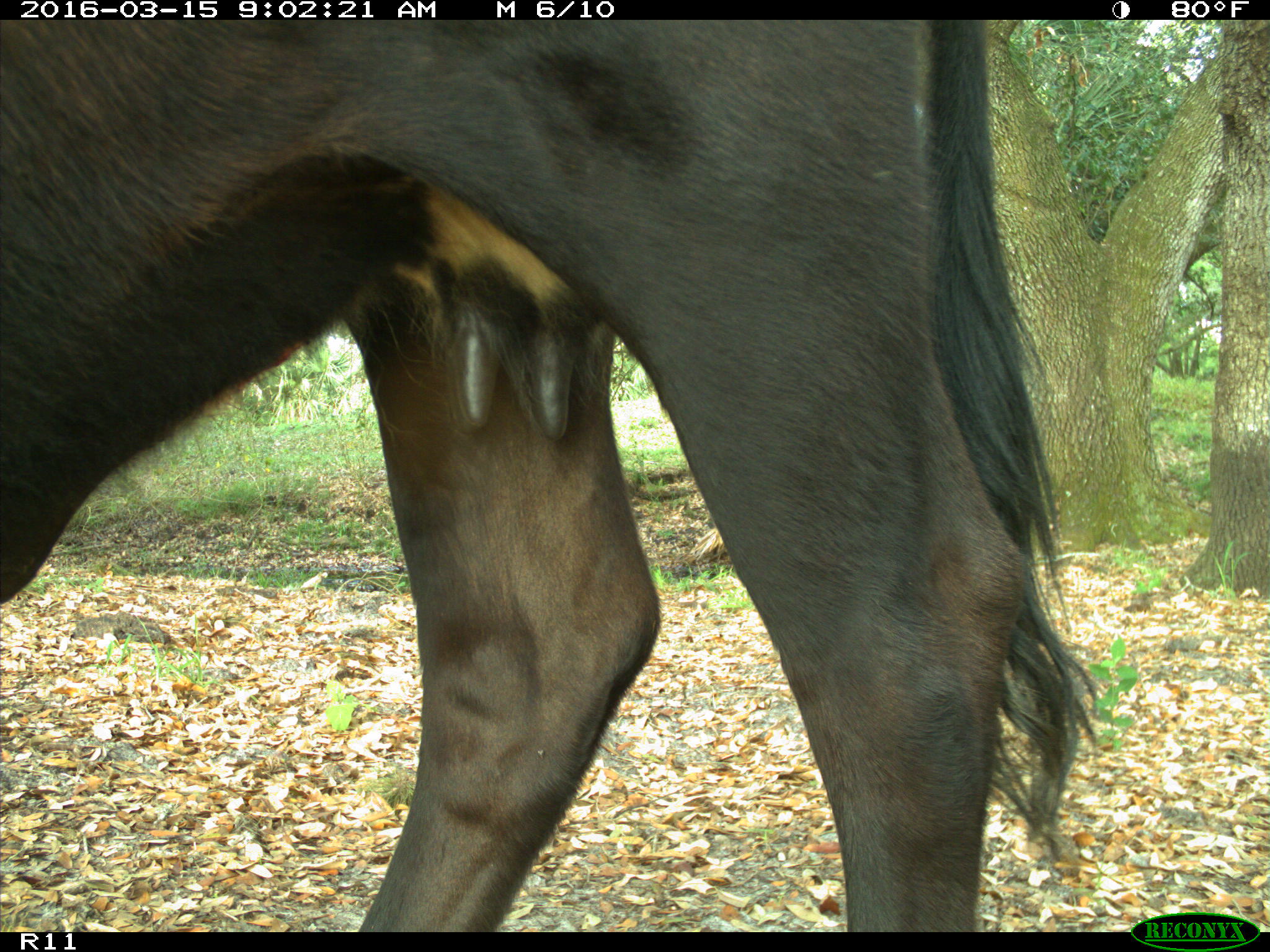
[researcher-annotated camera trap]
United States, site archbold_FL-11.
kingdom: Animalia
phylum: Chordata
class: Mammalia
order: Artiodactyla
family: Bovidae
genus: Bos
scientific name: Bos taurus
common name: domestic cow